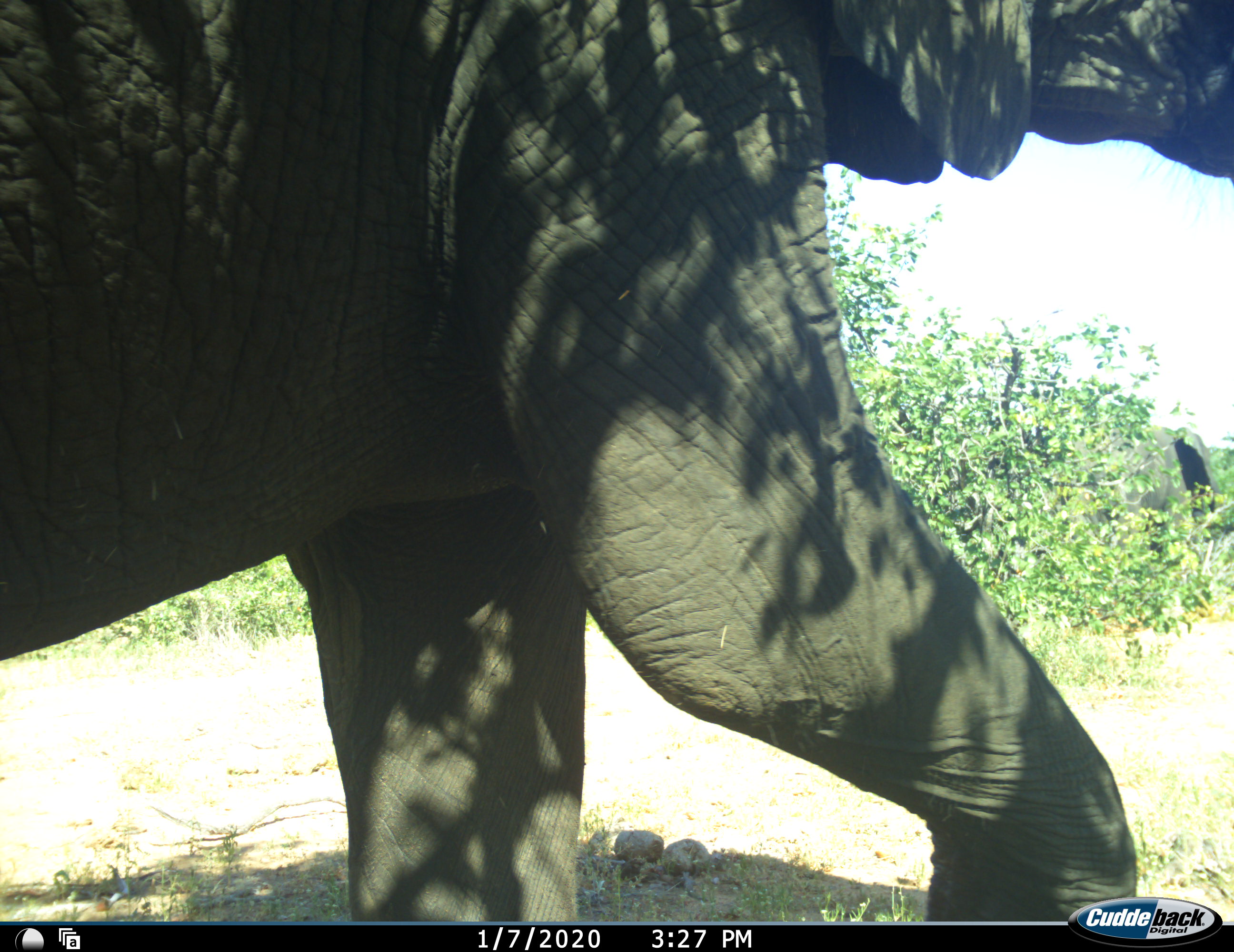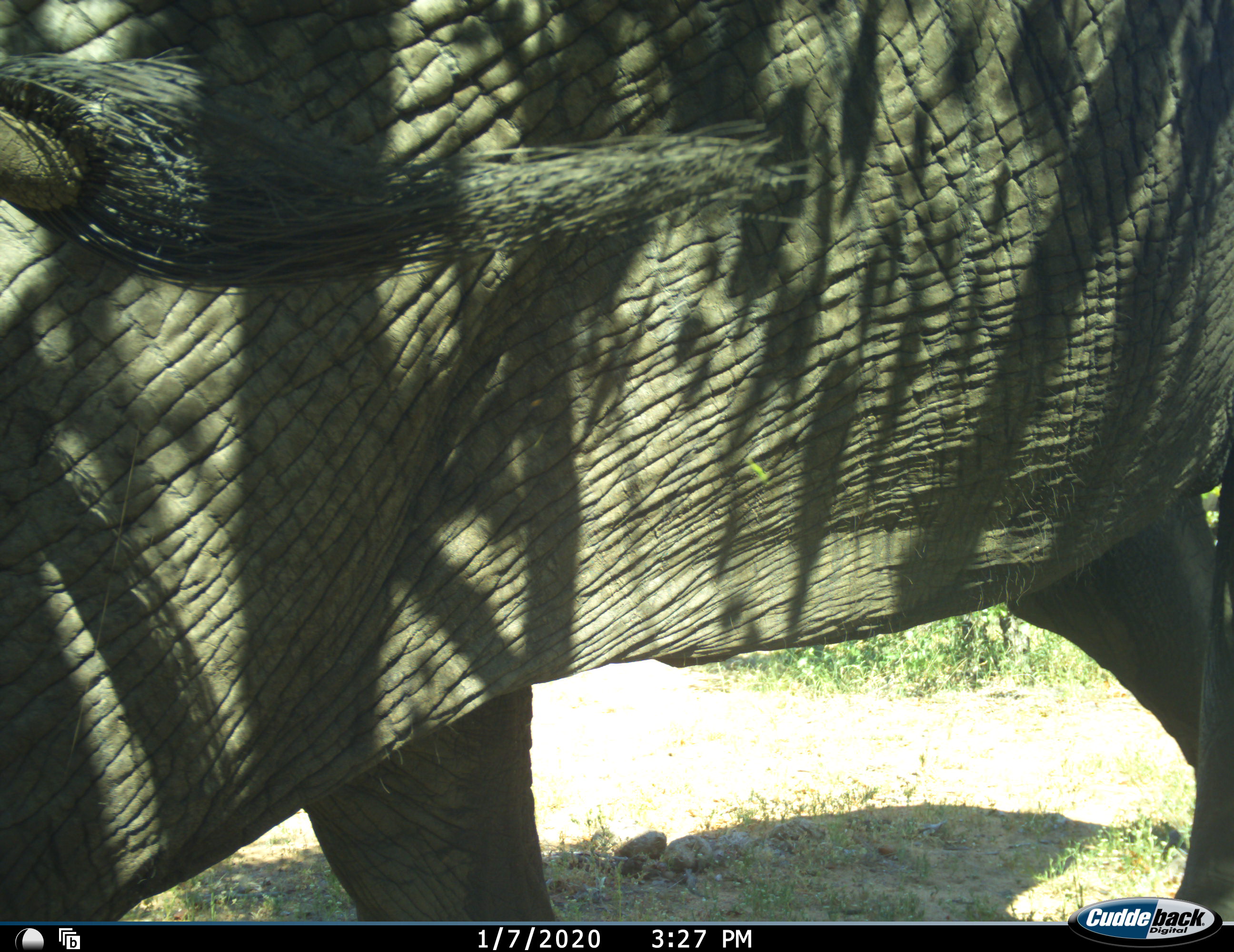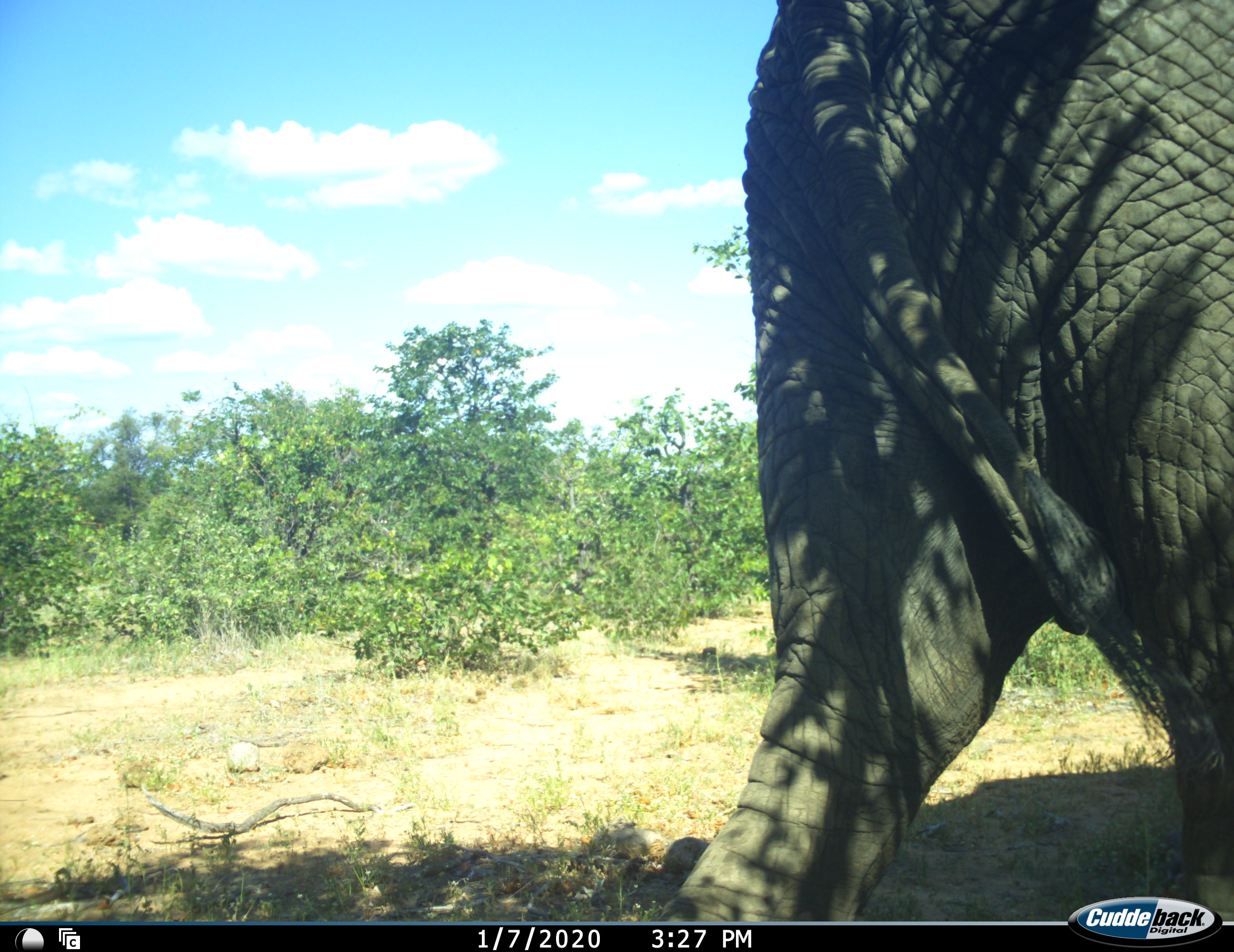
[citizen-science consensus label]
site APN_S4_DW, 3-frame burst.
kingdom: Animalia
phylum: Chordata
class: Mammalia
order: Proboscidea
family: Elephantidae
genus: Loxodonta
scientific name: Loxodonta africana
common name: african bush elephant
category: elephant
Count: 2.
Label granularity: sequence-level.